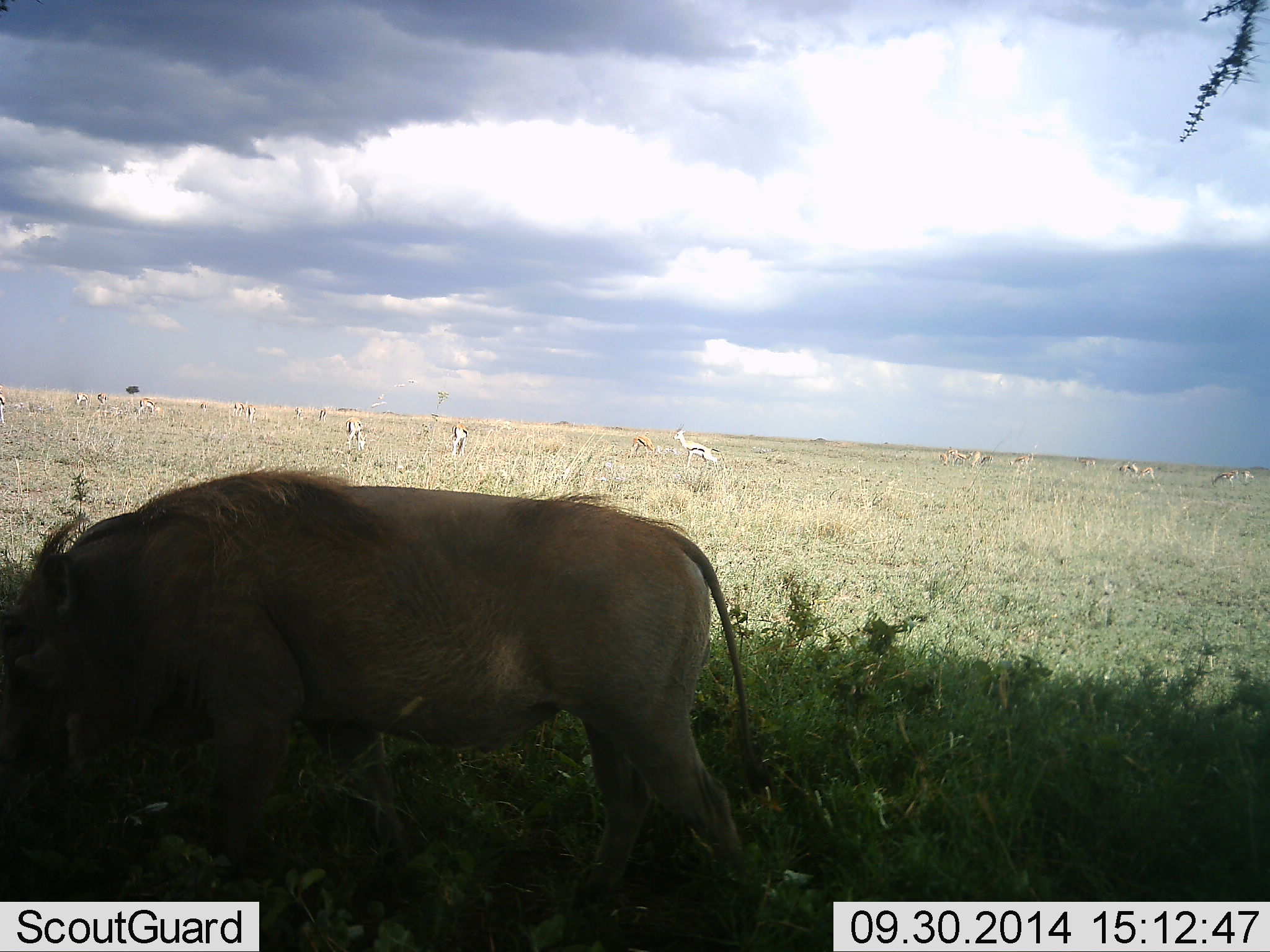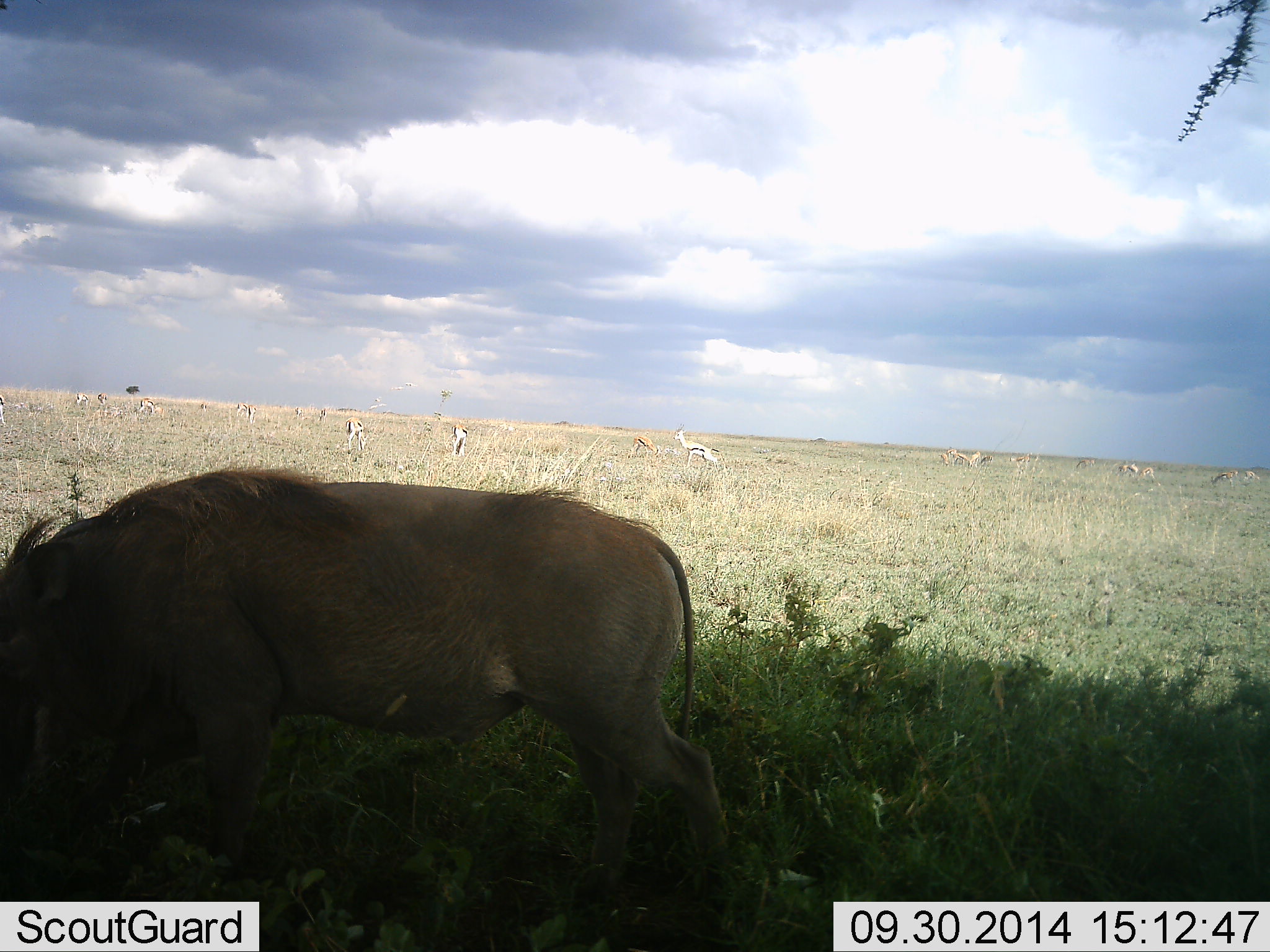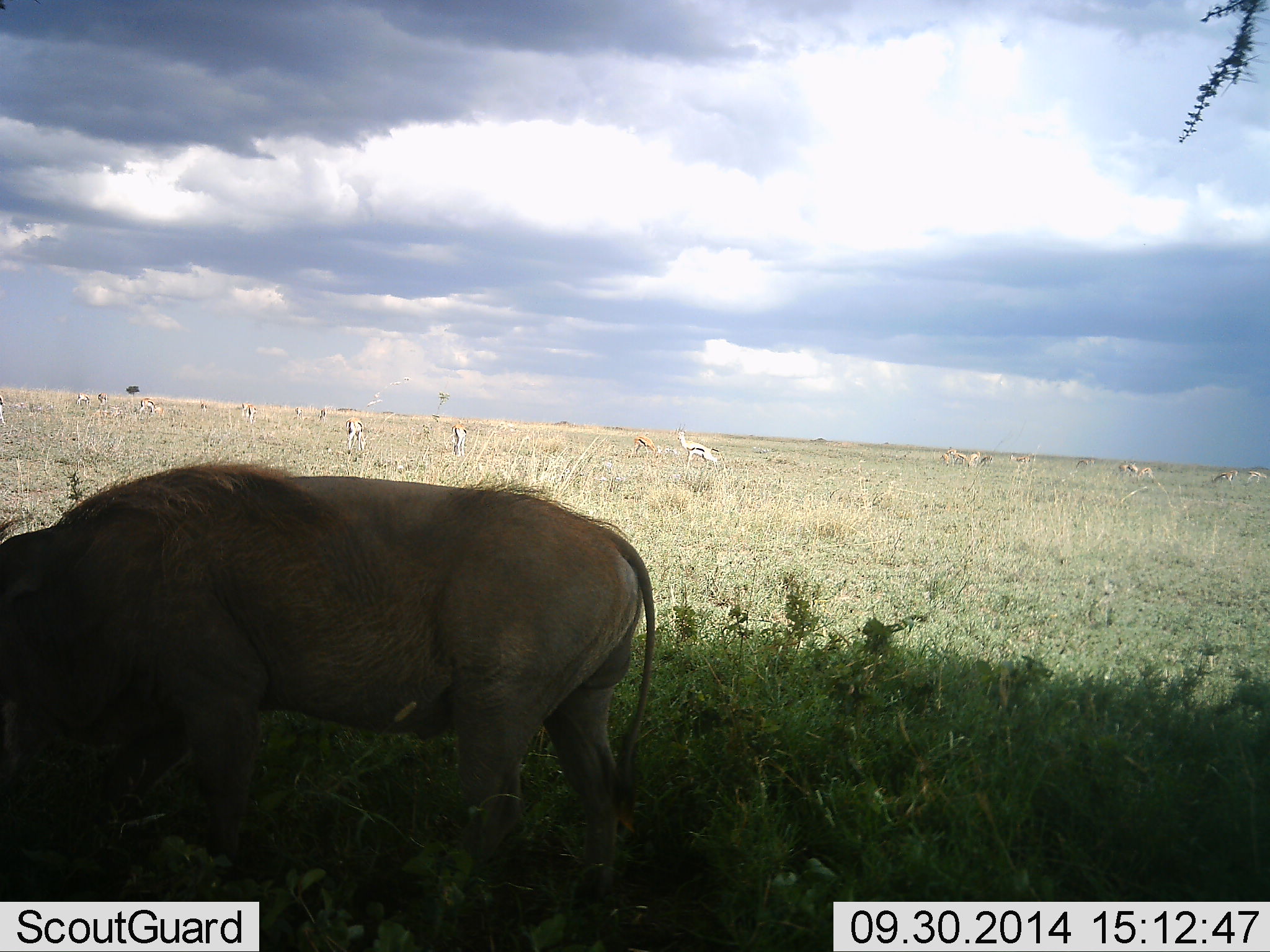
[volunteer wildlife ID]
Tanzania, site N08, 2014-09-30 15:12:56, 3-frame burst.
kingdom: Animalia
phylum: Chordata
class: Mammalia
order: Artiodactyla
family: Bovidae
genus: Eudorcas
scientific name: Eudorcas thomsonii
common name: thomson's gazelle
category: gazellethomsons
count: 11-50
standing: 82%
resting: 0%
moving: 36%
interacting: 0%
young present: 0%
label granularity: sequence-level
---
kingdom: Animalia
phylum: Chordata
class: Mammalia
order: Artiodactyla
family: Suidae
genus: Phacochoerus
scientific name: Phacochoerus africanus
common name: warthog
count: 1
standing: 27%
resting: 0%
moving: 36%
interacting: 0%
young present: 0%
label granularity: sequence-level